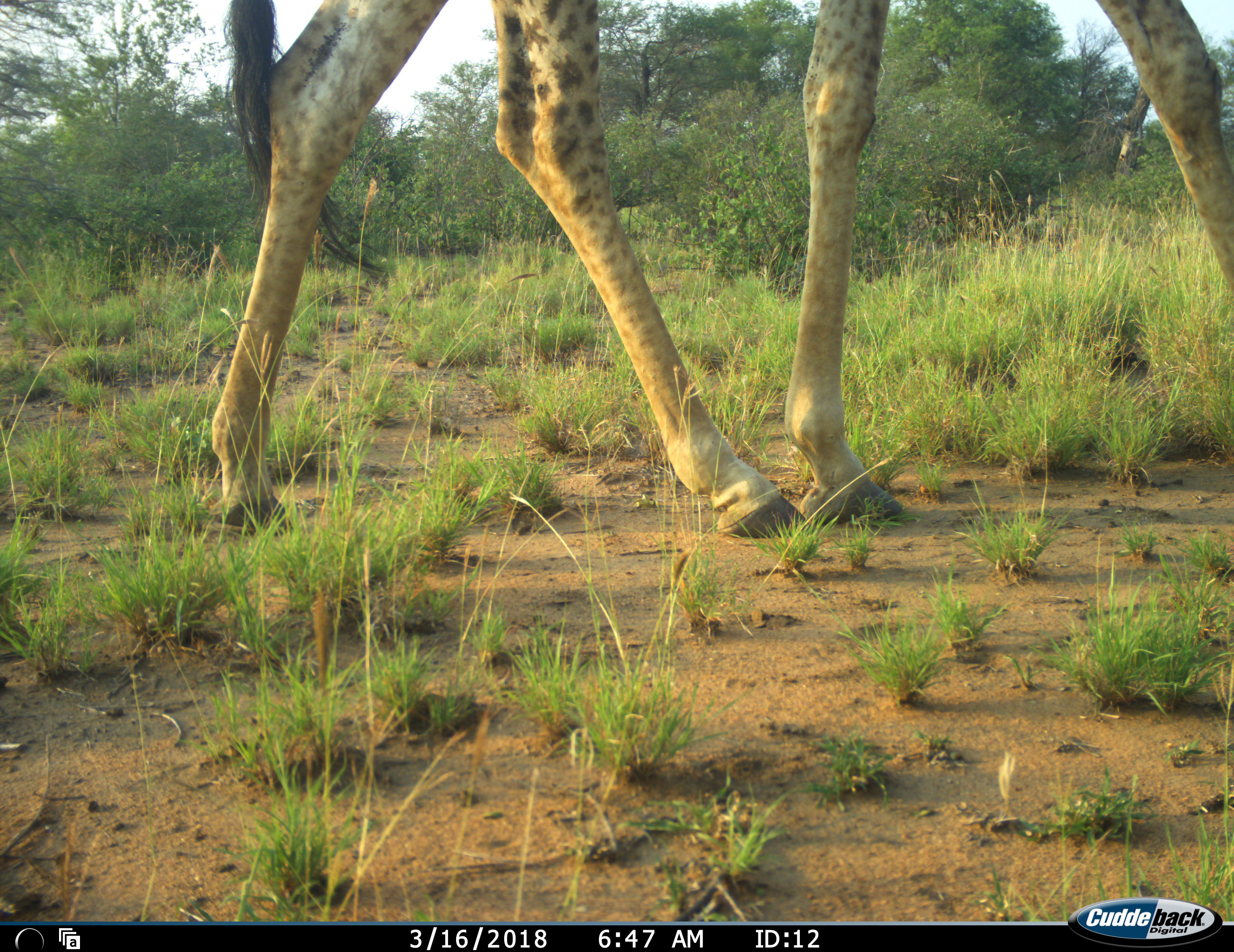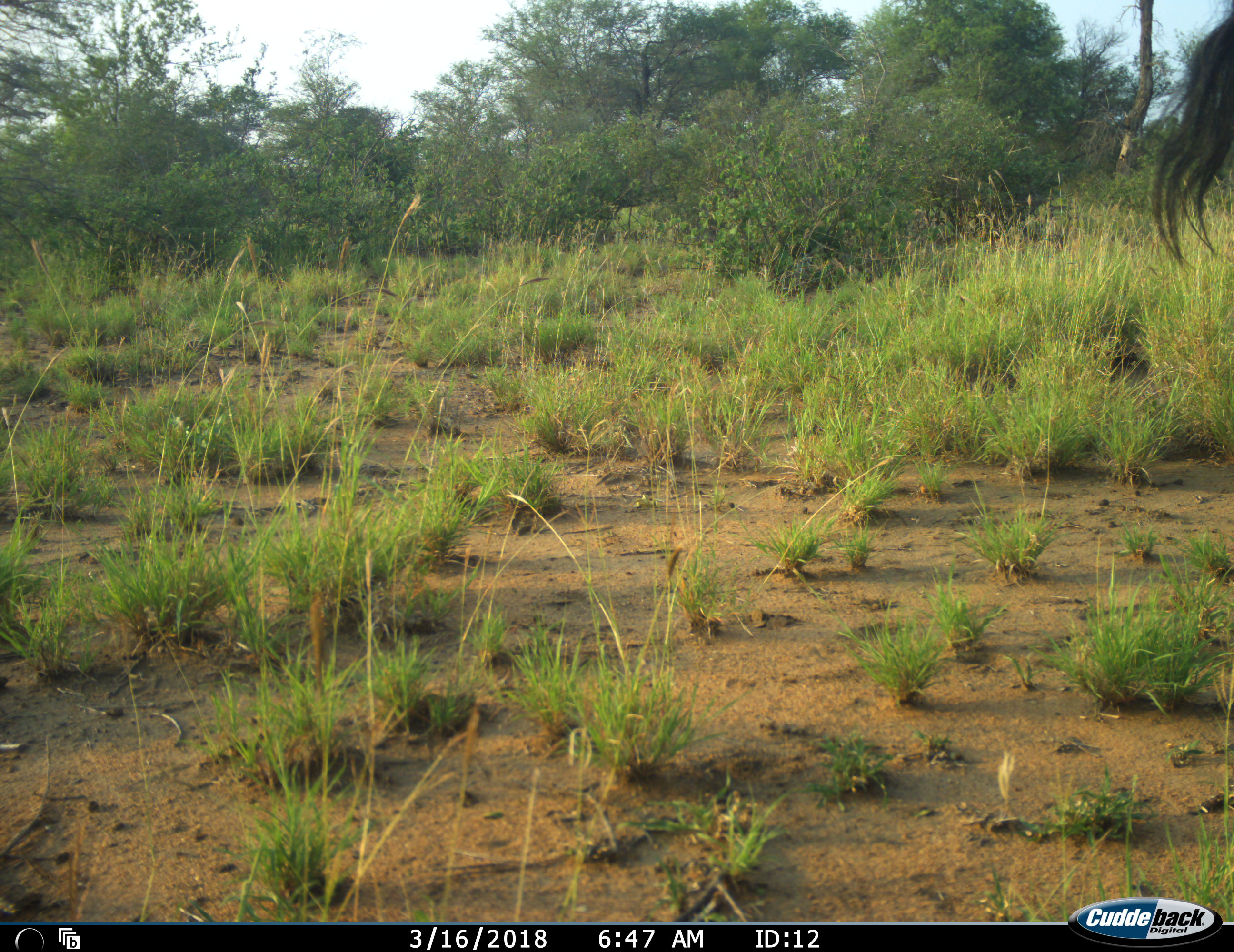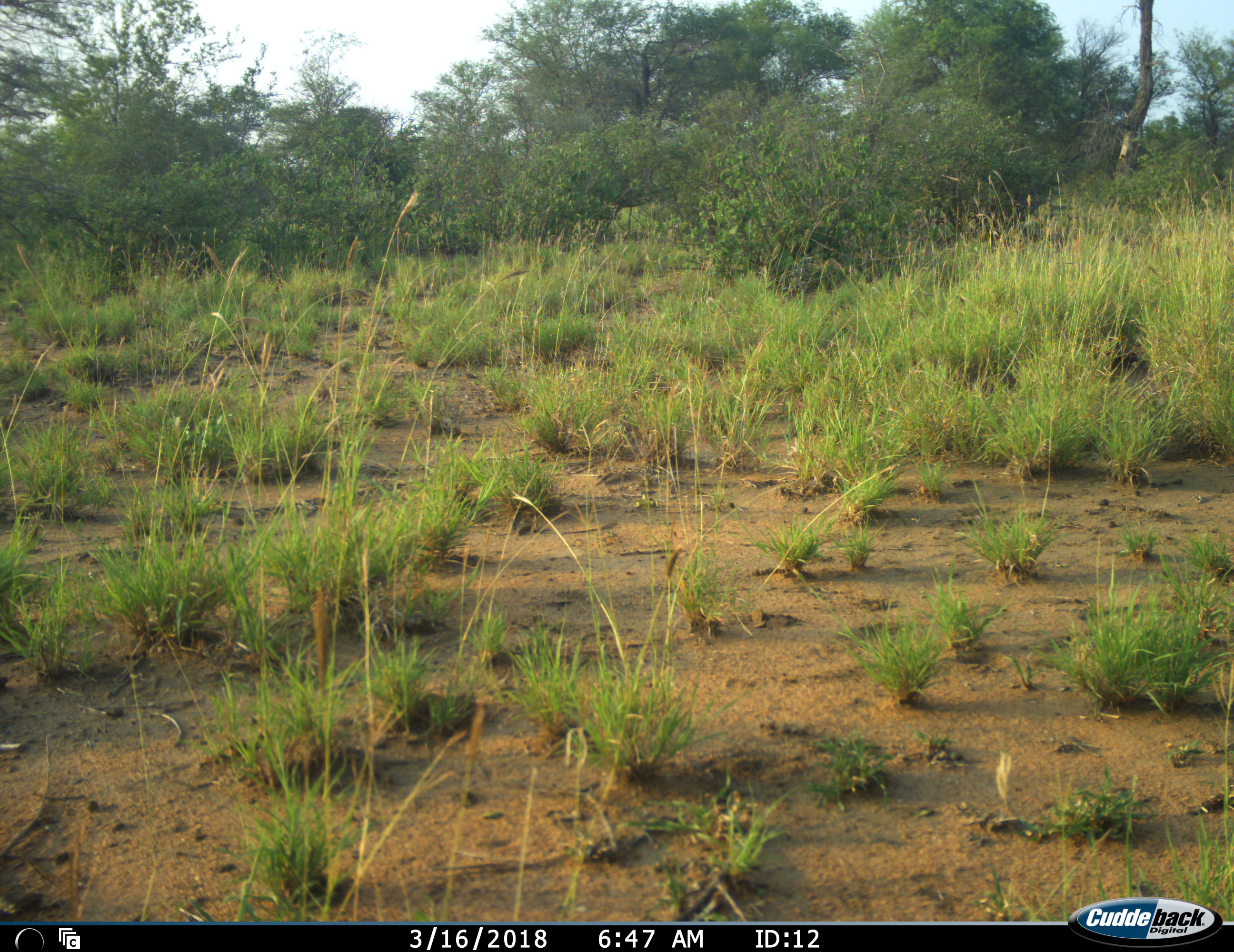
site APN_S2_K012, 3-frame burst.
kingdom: Animalia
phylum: Chordata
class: Mammalia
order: Artiodactyla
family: Giraffidae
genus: Giraffa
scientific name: Giraffa camelopardalis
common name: giraffe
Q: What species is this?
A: Giraffe (Giraffa camelopardalis).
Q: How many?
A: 1.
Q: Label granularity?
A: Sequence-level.